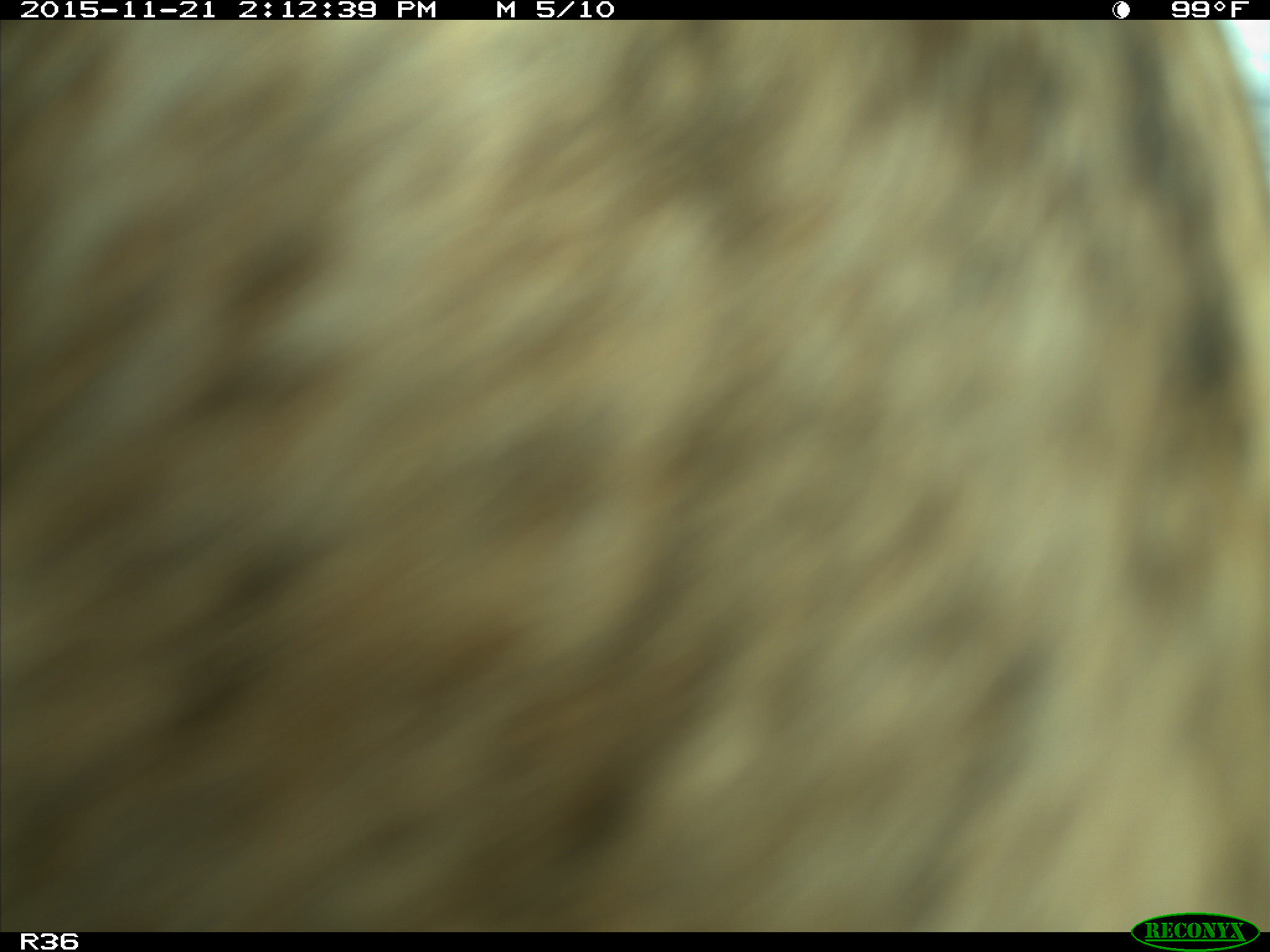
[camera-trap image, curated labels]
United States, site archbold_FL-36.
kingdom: Animalia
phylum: Chordata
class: Mammalia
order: Artiodactyla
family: Bovidae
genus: Bos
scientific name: Bos taurus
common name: domestic cow